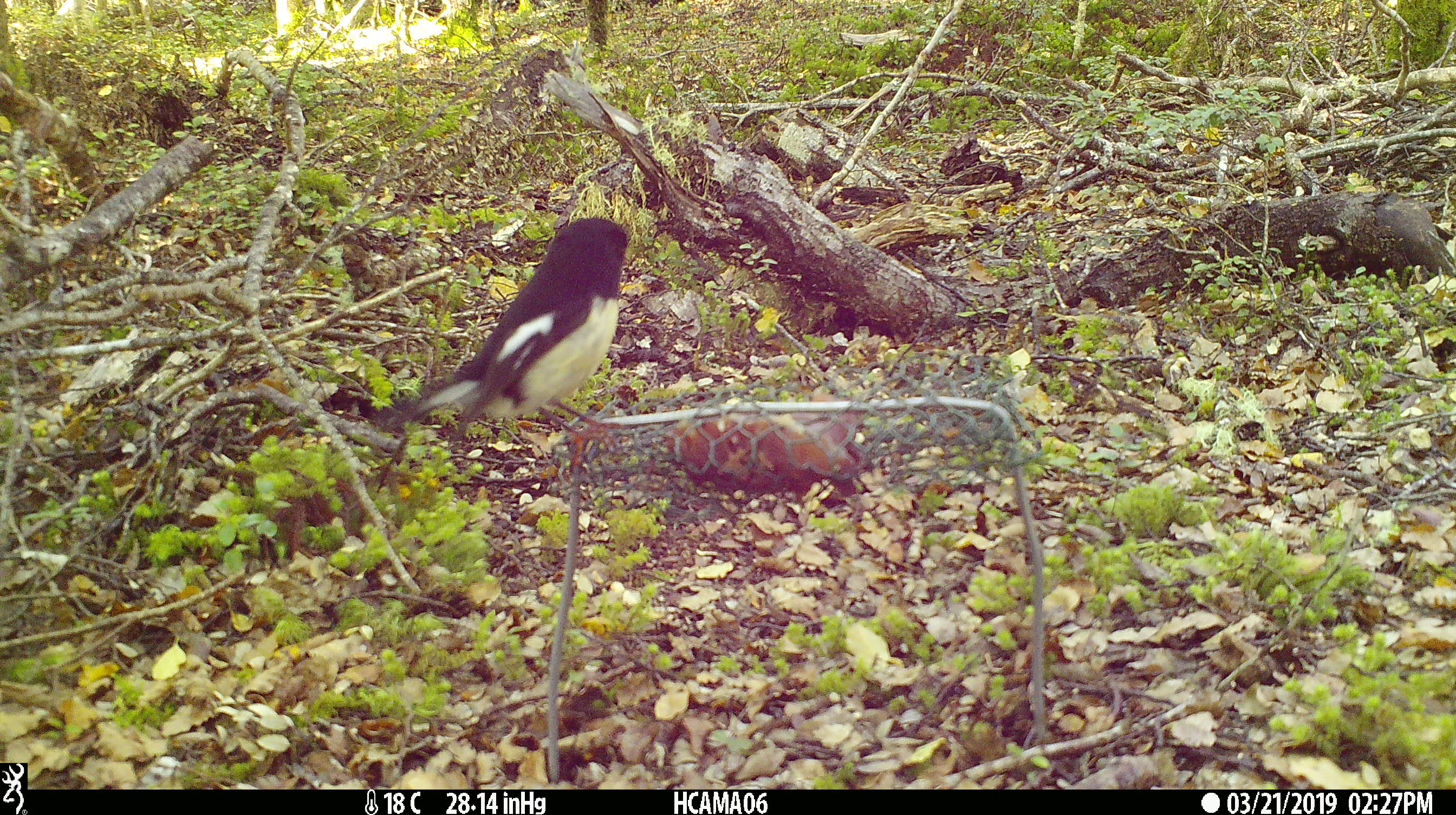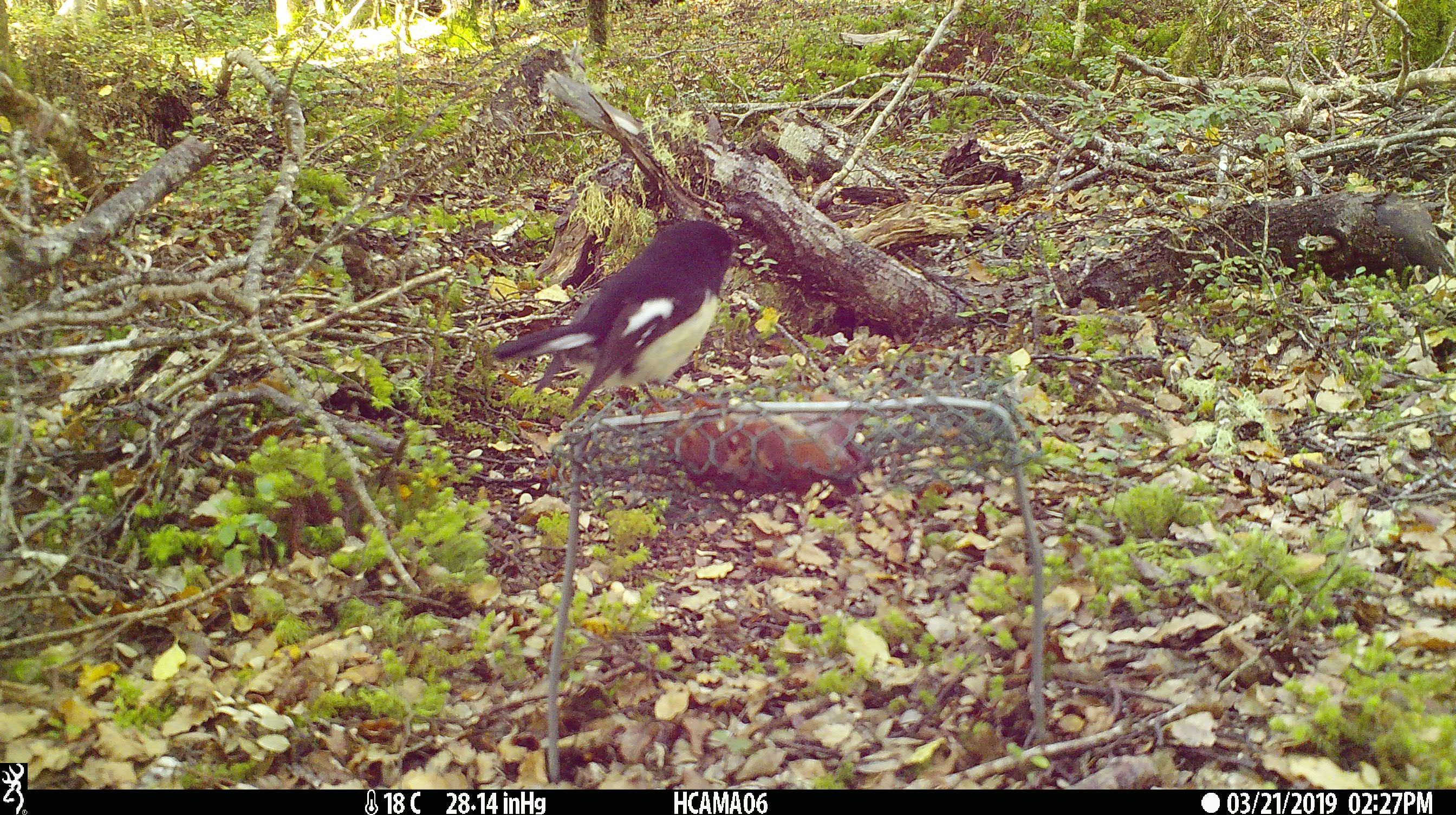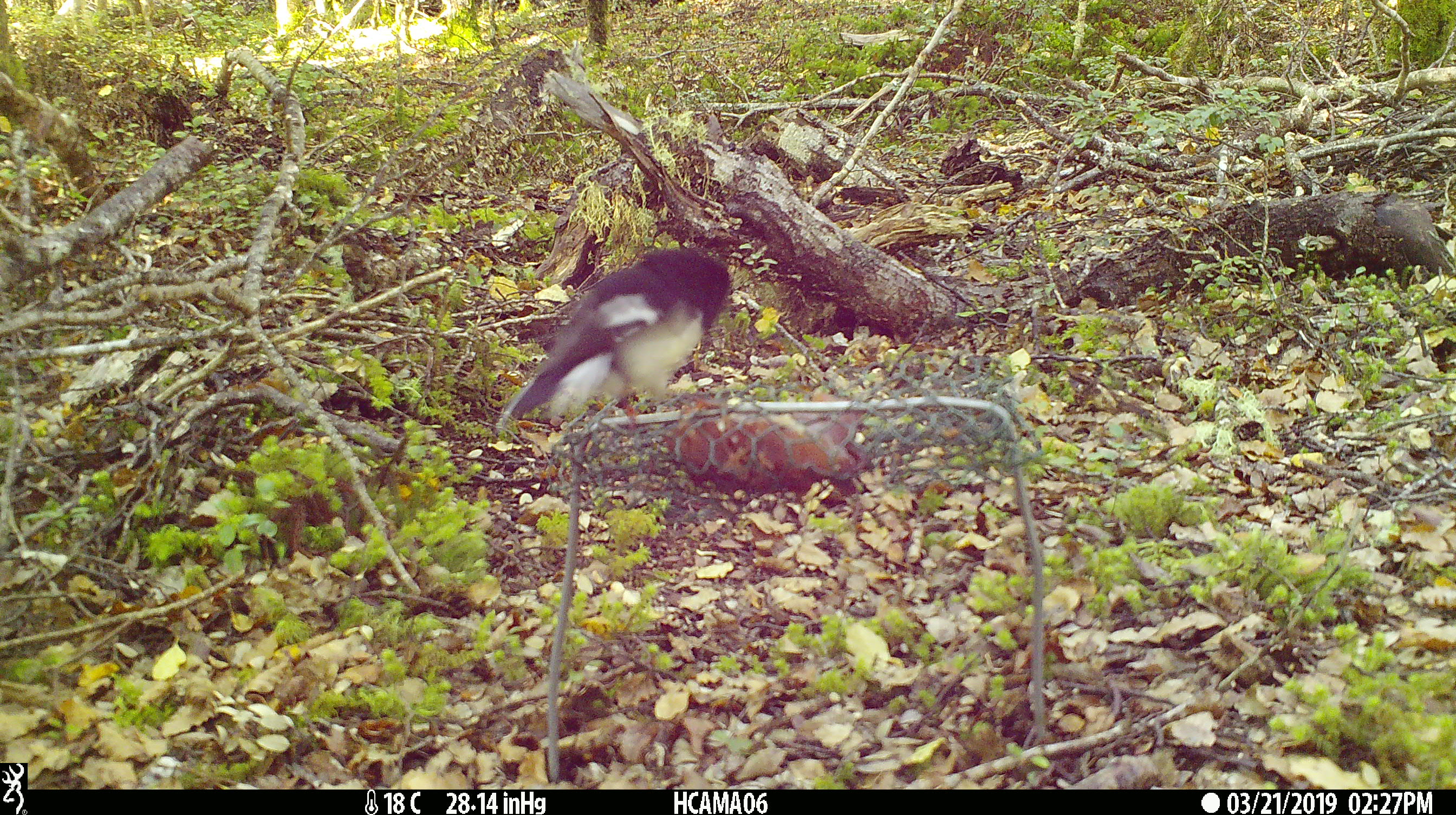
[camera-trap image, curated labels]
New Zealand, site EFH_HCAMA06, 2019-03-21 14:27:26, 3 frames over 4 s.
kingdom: Animalia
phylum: Chordata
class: Aves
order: Passeriformes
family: Petroicidae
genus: Petroica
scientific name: Petroica macrocephala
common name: tomtit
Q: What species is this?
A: Tomtit (Petroica macrocephala).